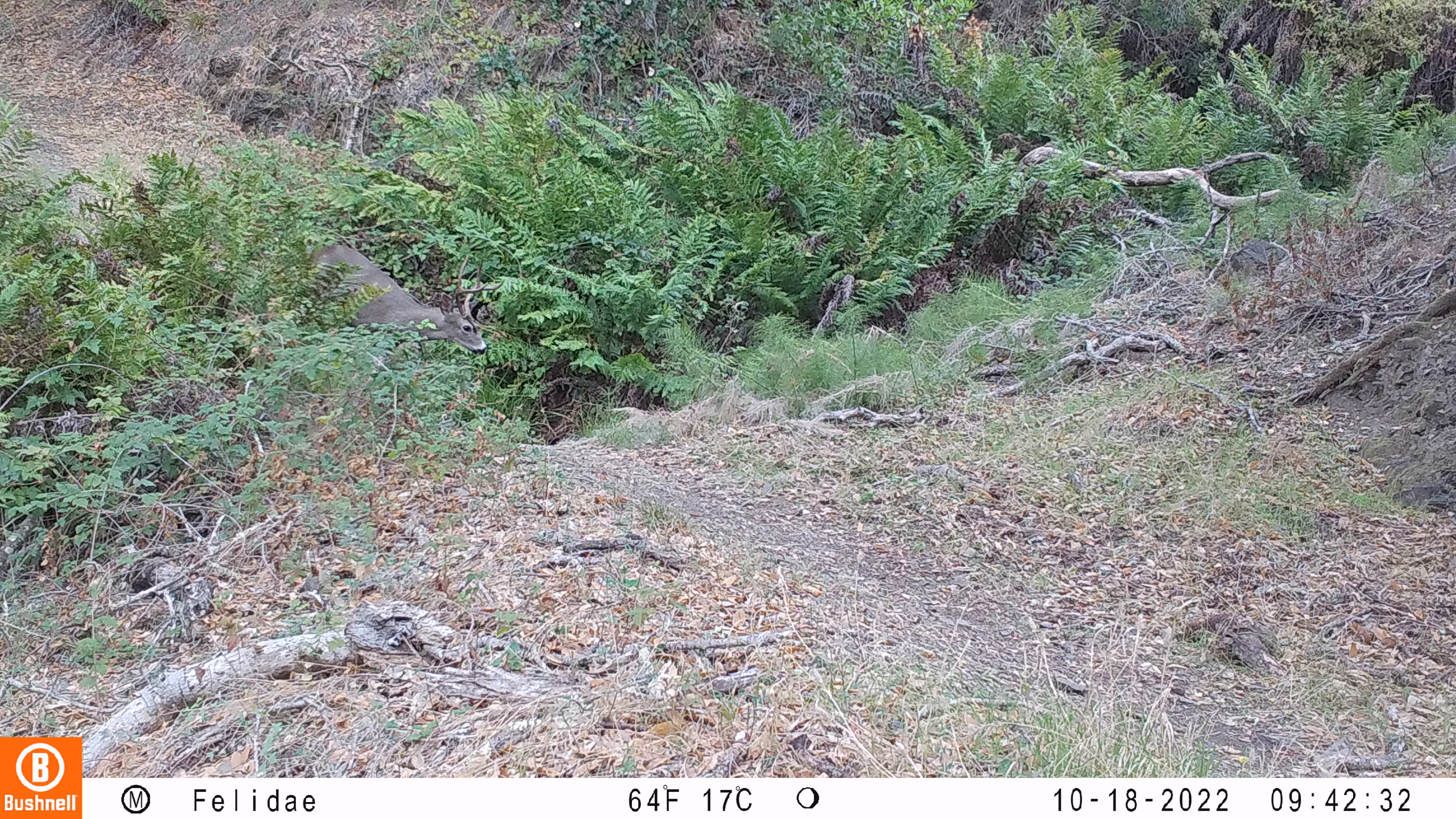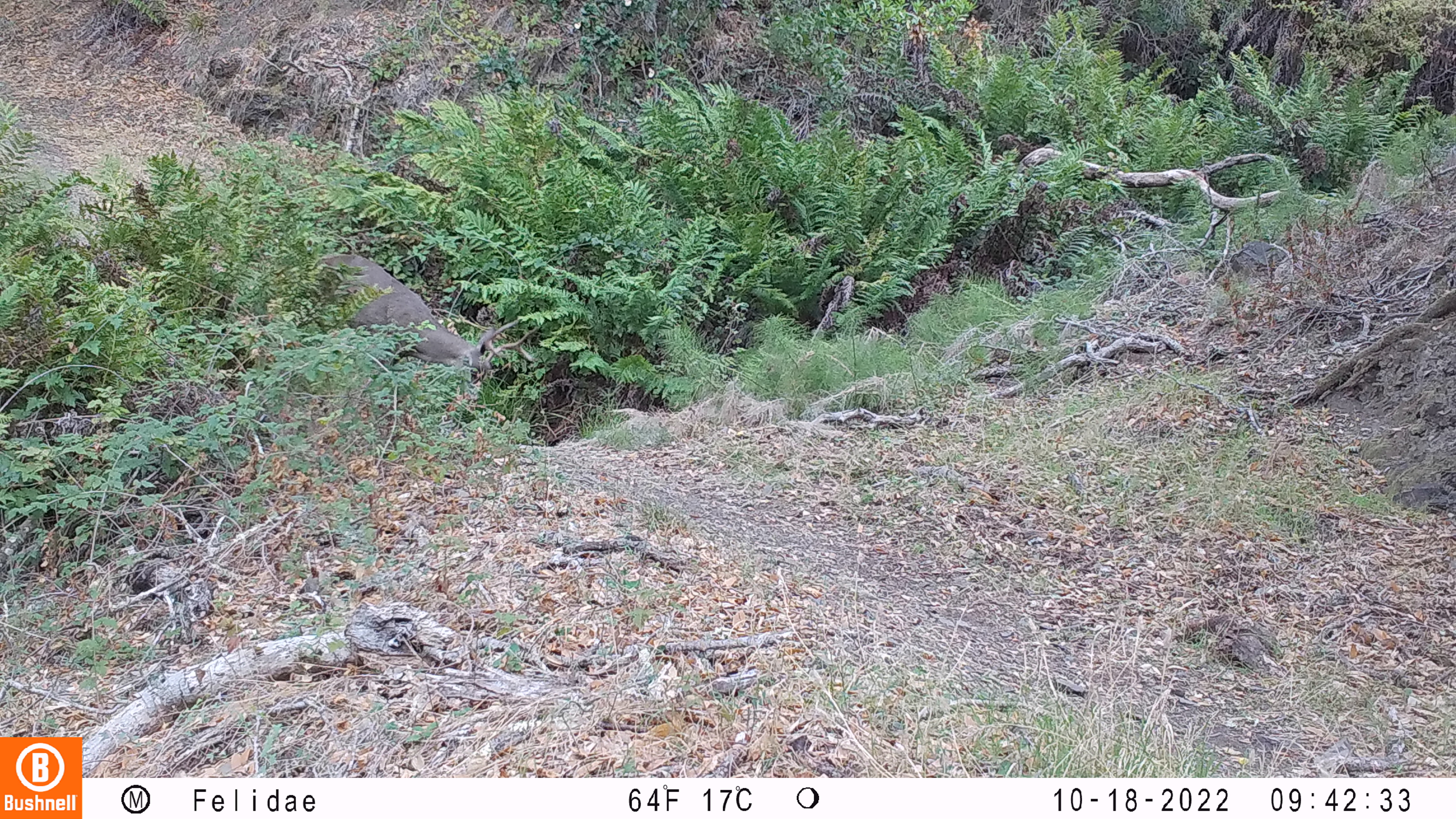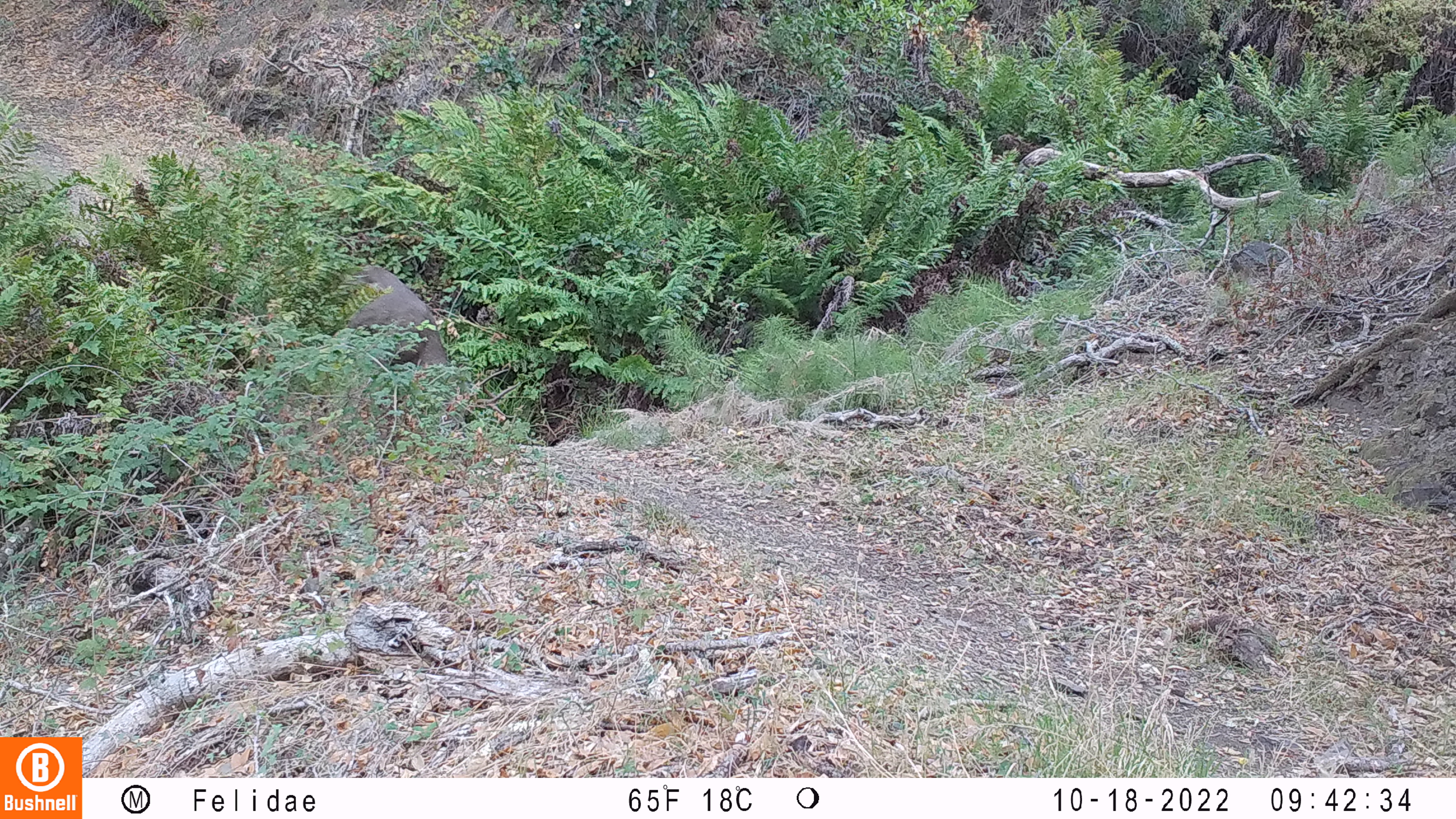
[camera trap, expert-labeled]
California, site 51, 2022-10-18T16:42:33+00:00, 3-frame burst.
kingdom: Animalia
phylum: Chordata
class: Mammalia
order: Artiodactyla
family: Cervidae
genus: Odocoileus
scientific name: Odocoileus hemionus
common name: mule deer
Mule deer (Odocoileus hemionus).